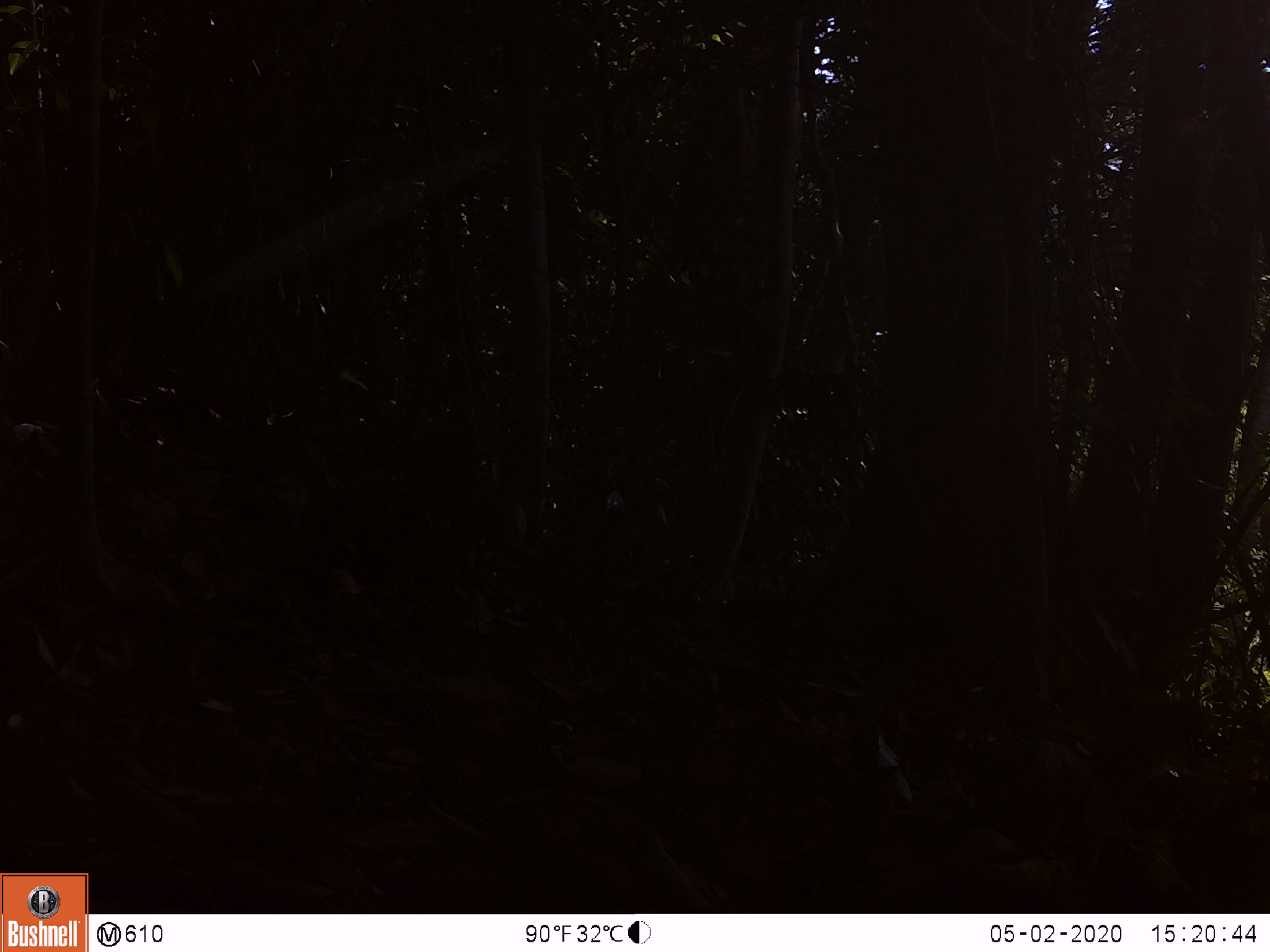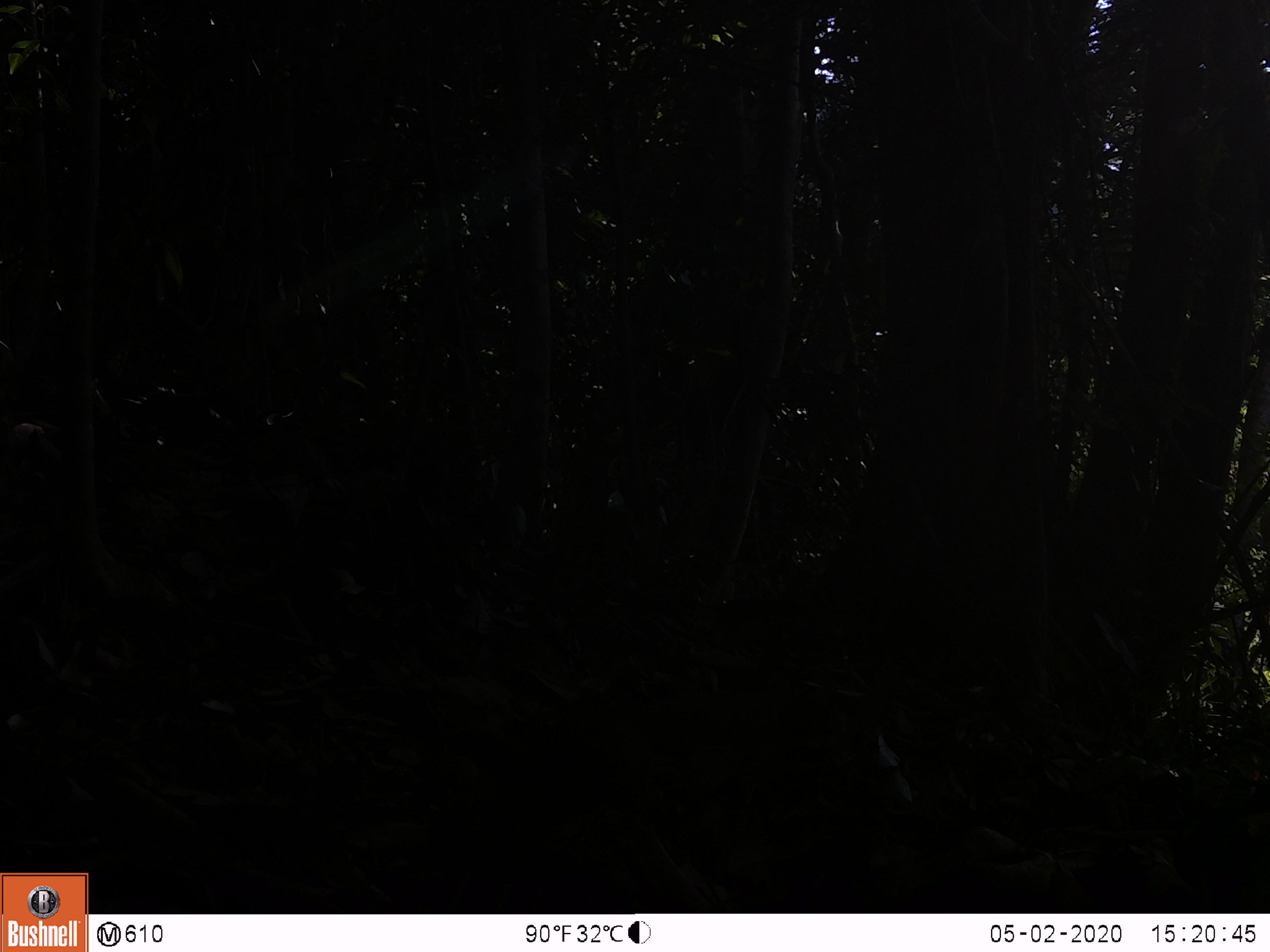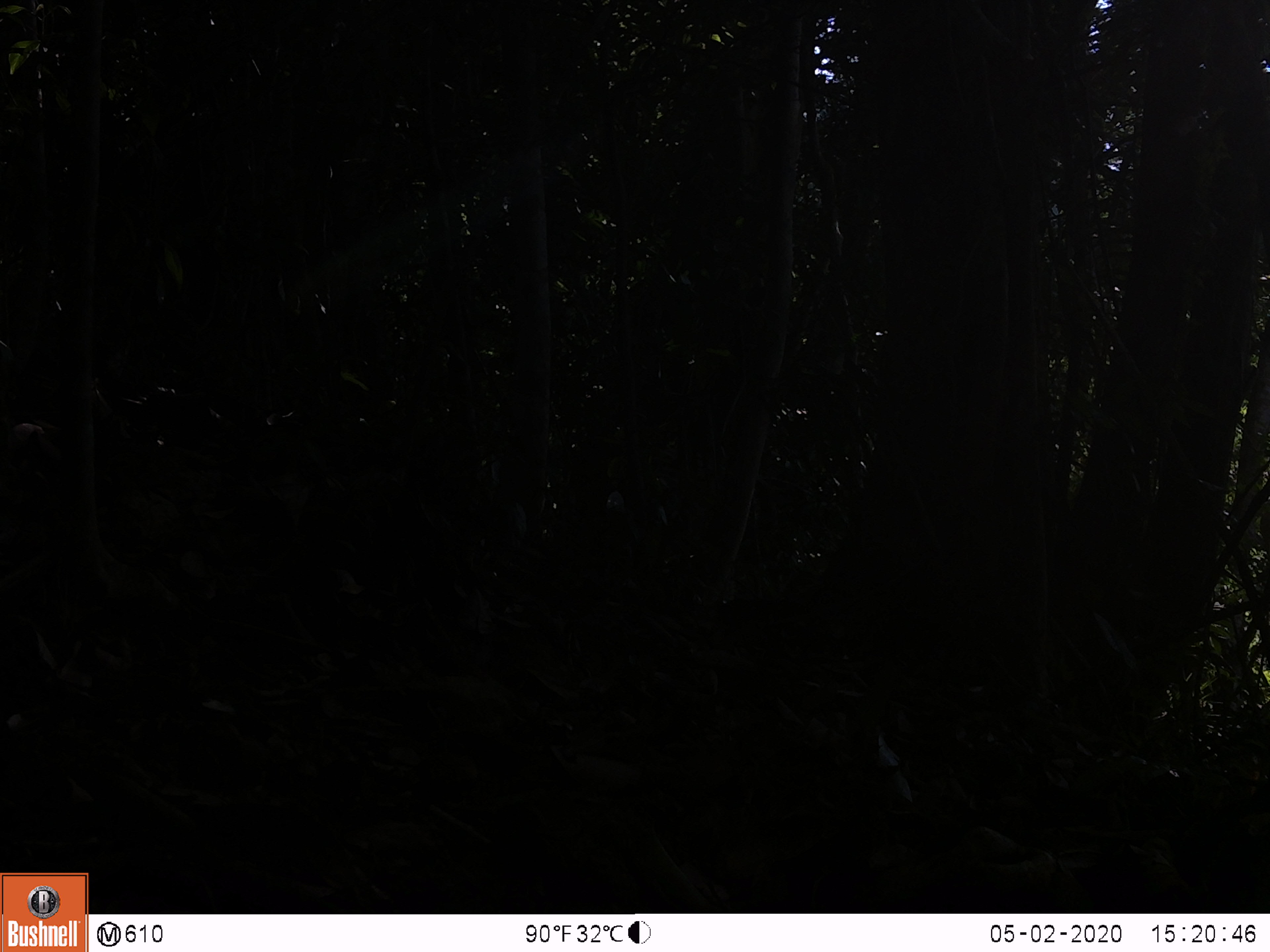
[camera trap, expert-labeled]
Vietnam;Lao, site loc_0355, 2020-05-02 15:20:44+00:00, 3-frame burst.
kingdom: Animalia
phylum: Chordata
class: Mammalia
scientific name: Mammalia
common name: mammal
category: unidentified small mammal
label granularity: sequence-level